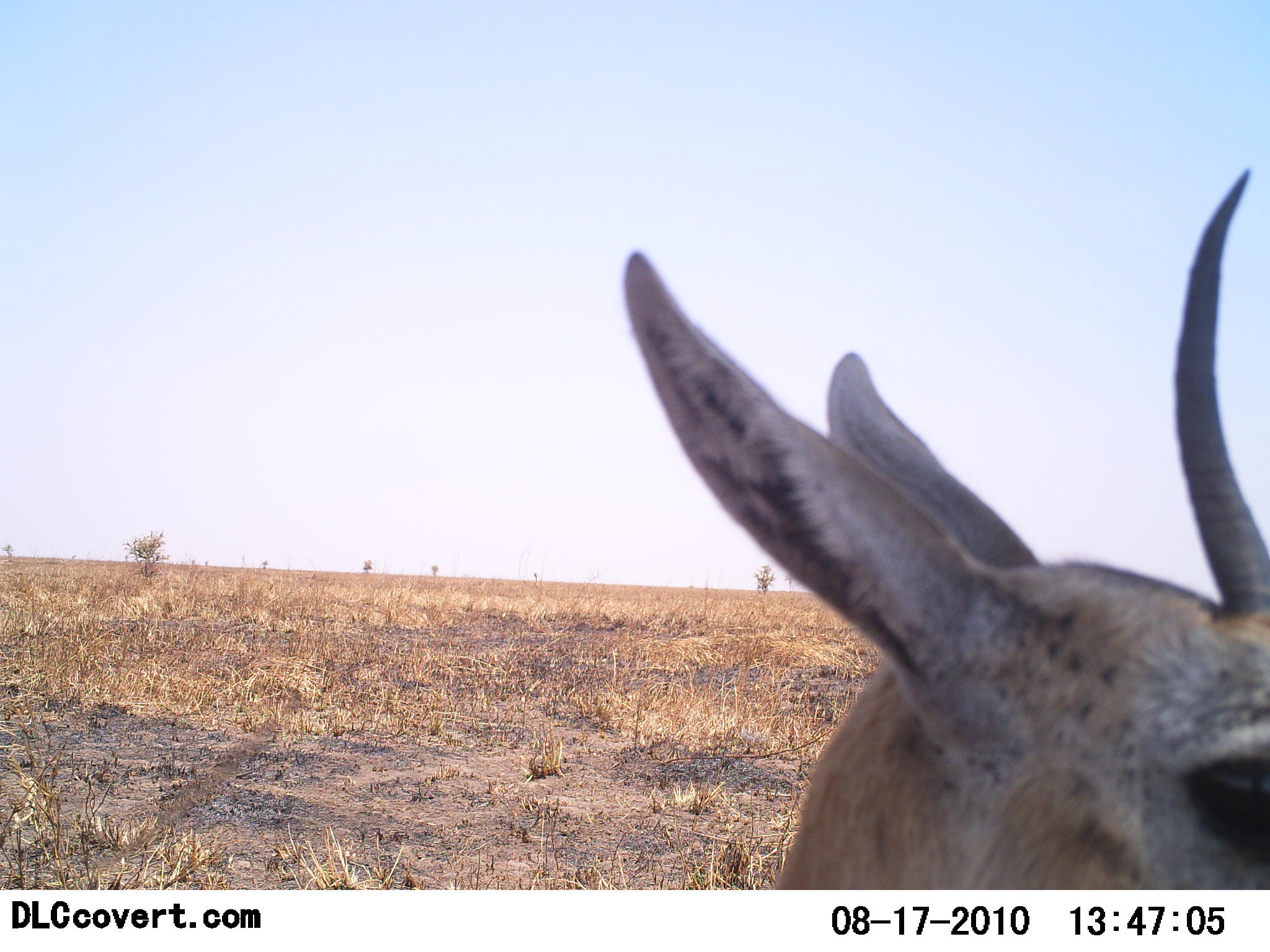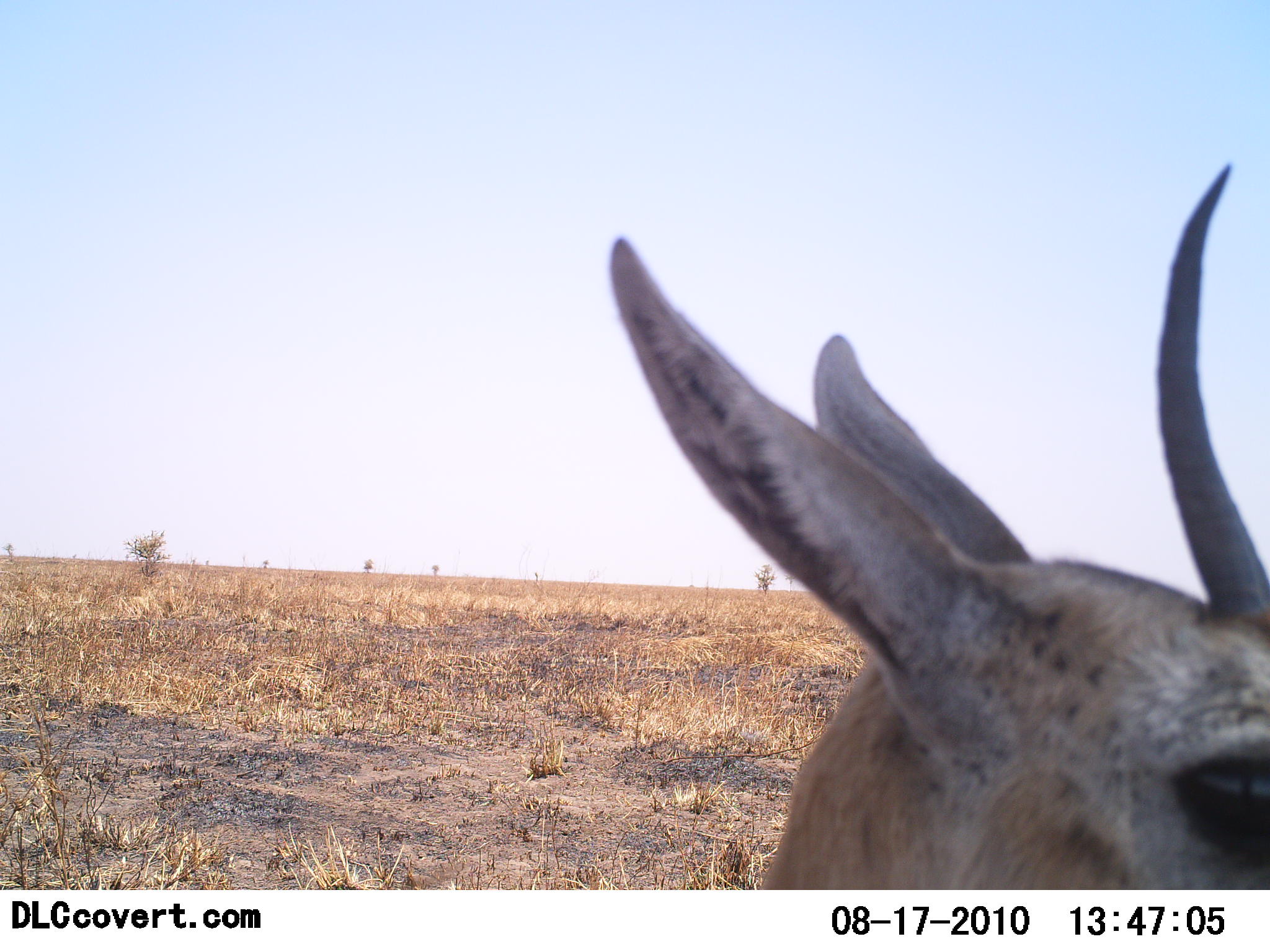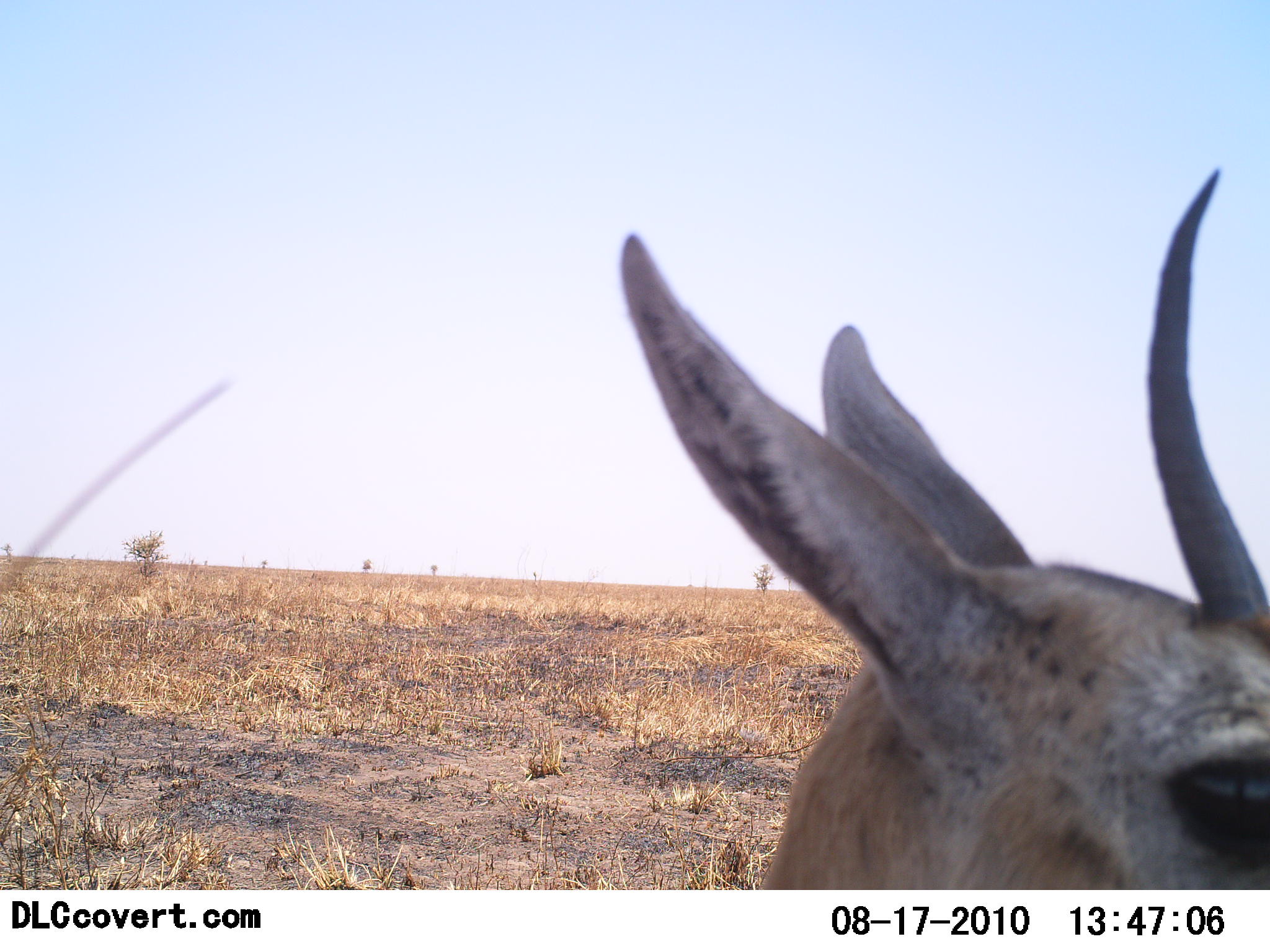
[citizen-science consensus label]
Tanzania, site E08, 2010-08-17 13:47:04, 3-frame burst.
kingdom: Animalia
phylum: Chordata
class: Mammalia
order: Artiodactyla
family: Bovidae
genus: Eudorcas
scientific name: Eudorcas thomsonii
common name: thomson's gazelle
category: gazellethomsons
Gazellethomsons (thomson's gazelle) (Eudorcas thomsonii), count 1. Behavior (volunteer vote fractions): standing 82%, resting 0%, moving 18%, interacting 0%. Young present (vote fraction): 0%. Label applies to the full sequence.